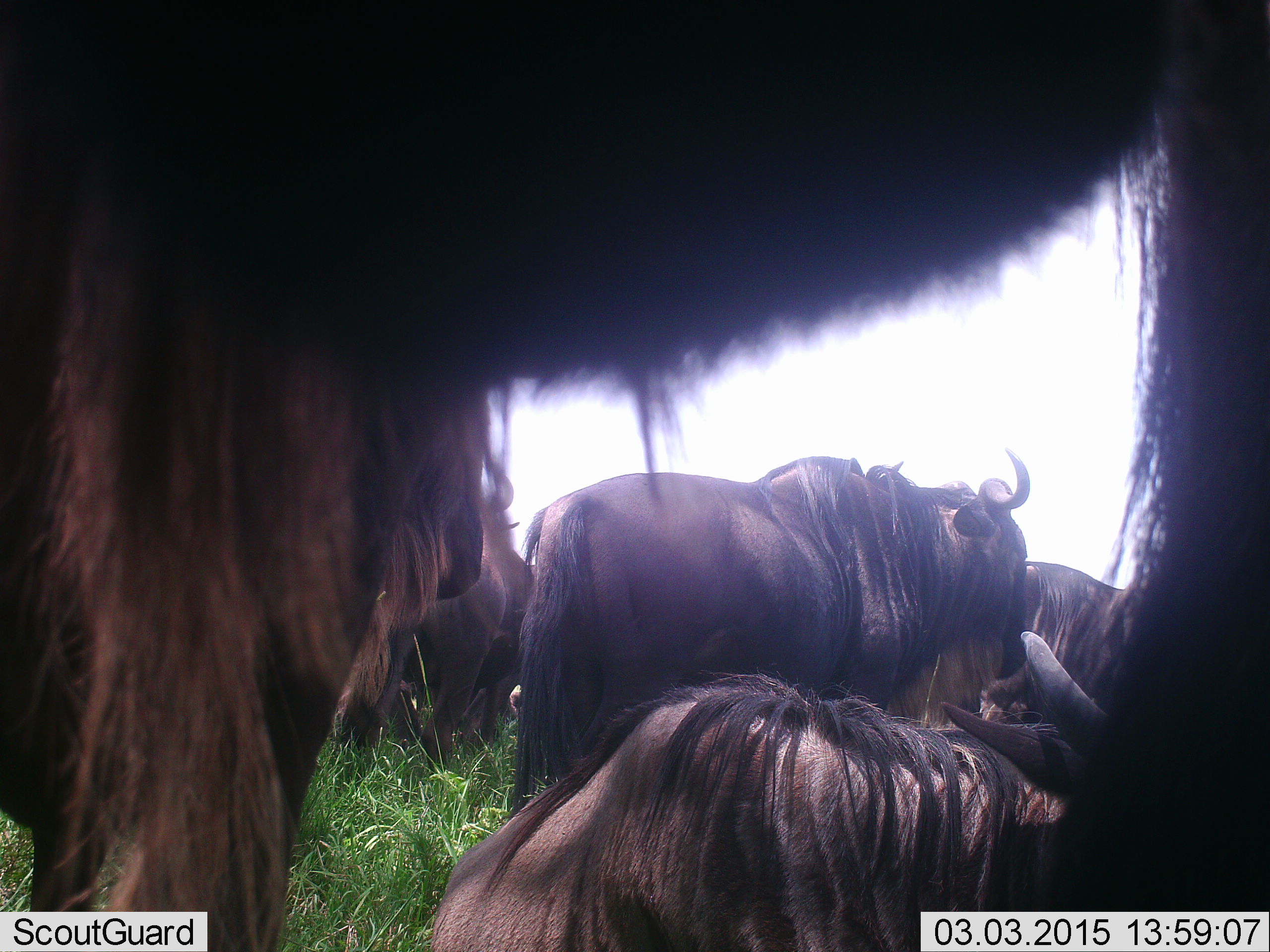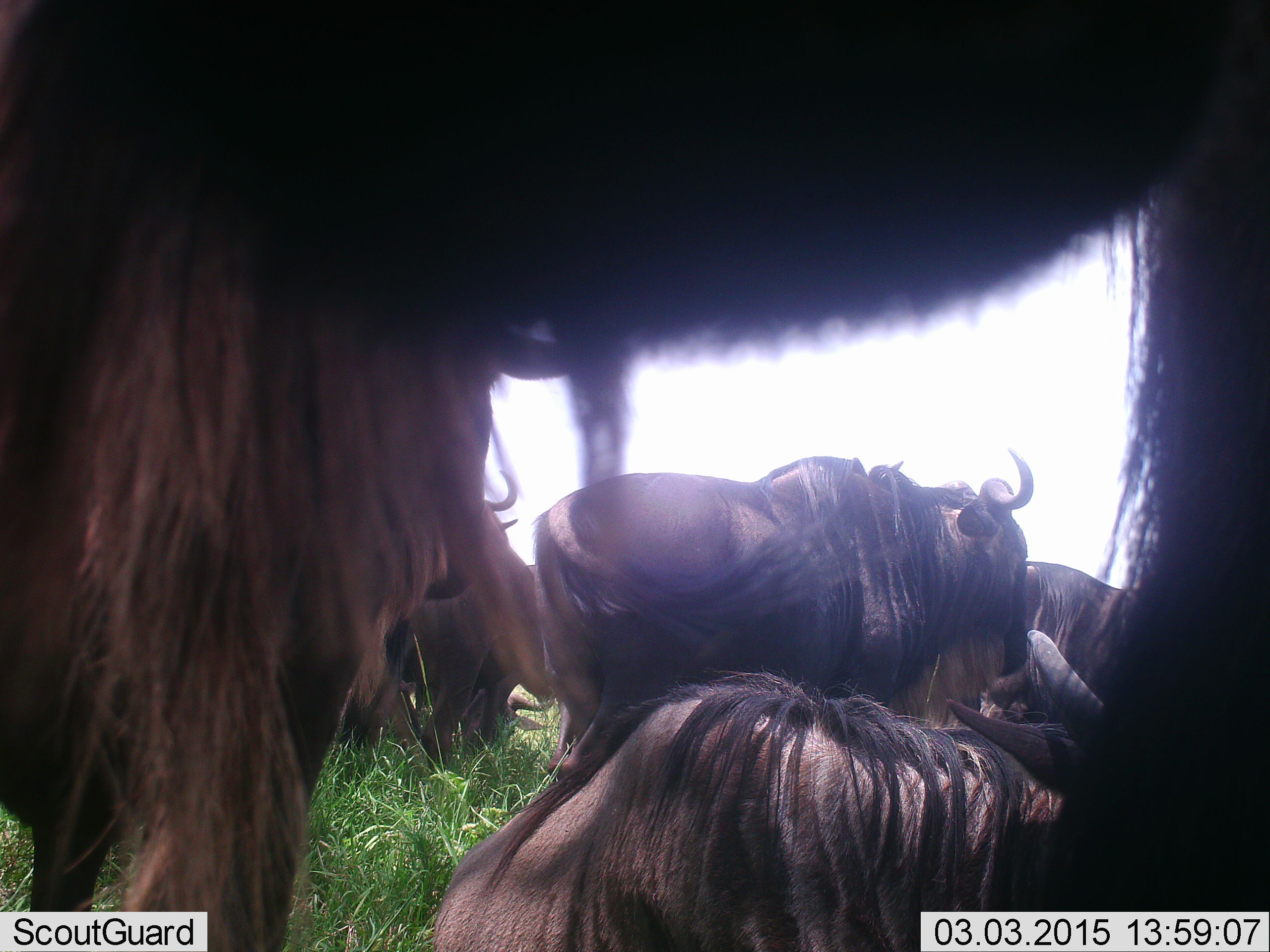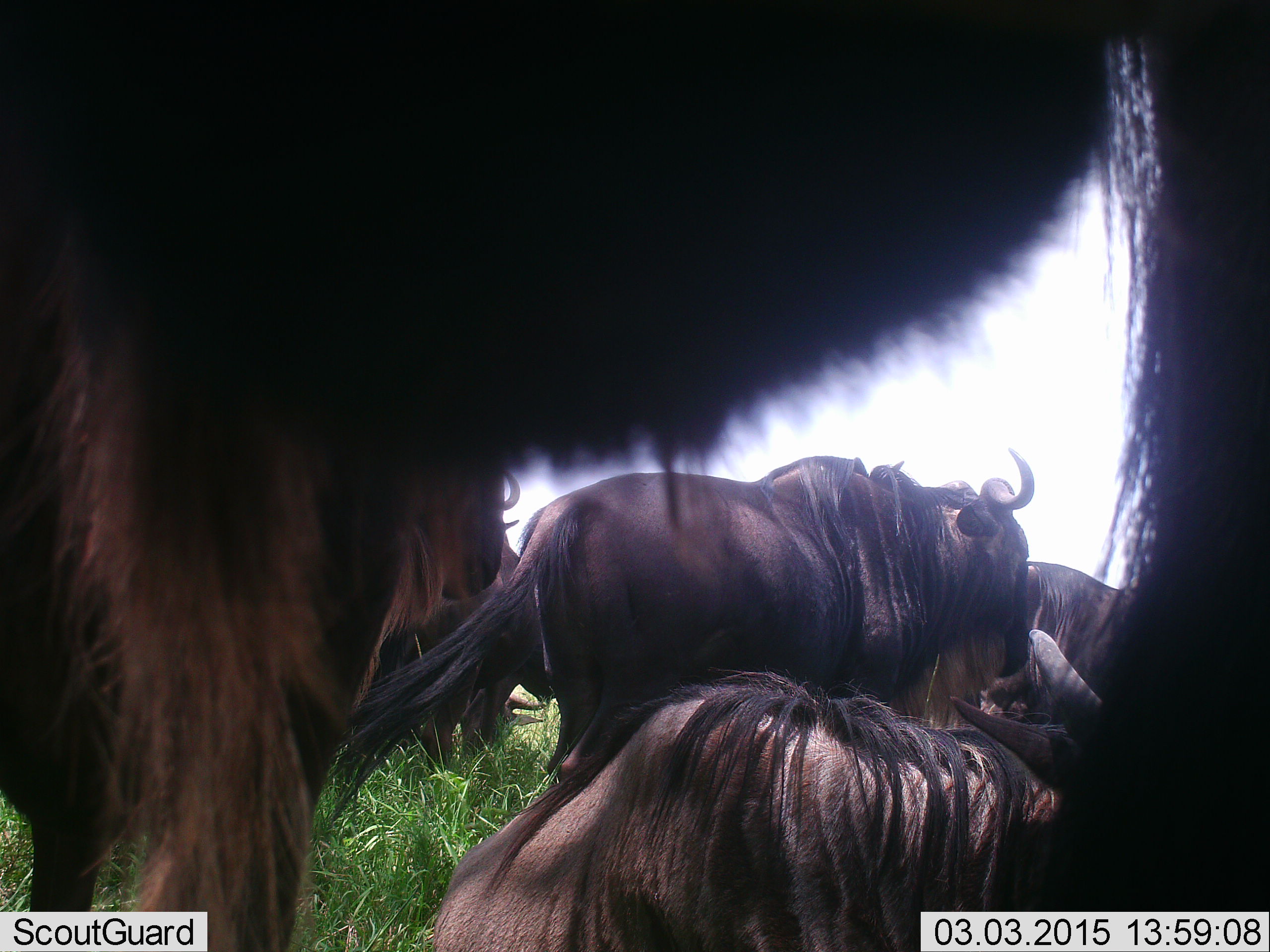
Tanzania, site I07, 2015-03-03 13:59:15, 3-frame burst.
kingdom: Animalia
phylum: Chordata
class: Mammalia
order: Artiodactyla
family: Bovidae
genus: Connochaetes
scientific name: Connochaetes taurinus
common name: blue wildebeest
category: wildebeest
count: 8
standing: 90%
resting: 100%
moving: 0%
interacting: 0%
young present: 0%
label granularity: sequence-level